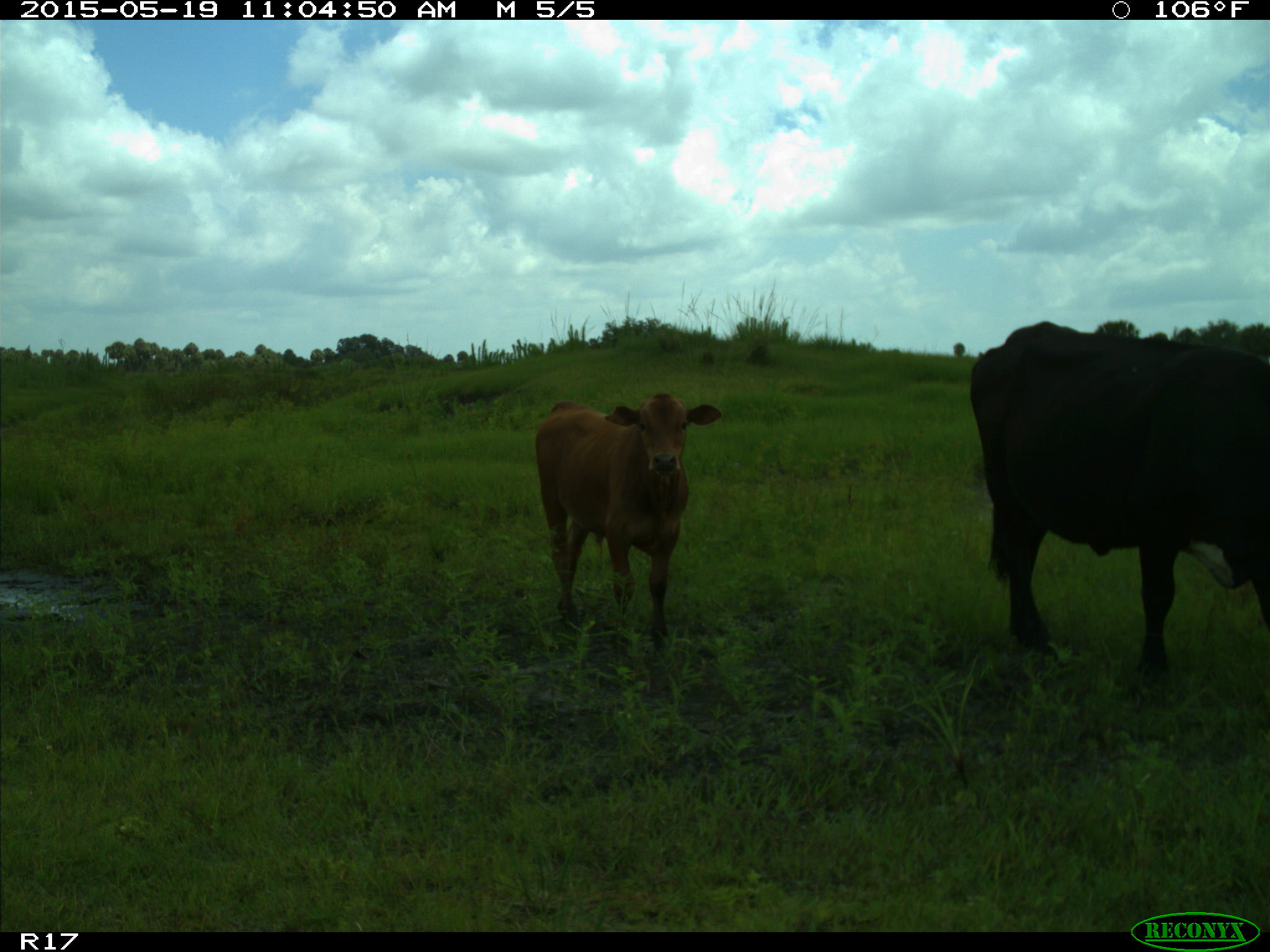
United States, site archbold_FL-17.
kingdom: Animalia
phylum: Chordata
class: Mammalia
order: Artiodactyla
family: Bovidae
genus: Bos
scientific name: Bos taurus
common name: domestic cow